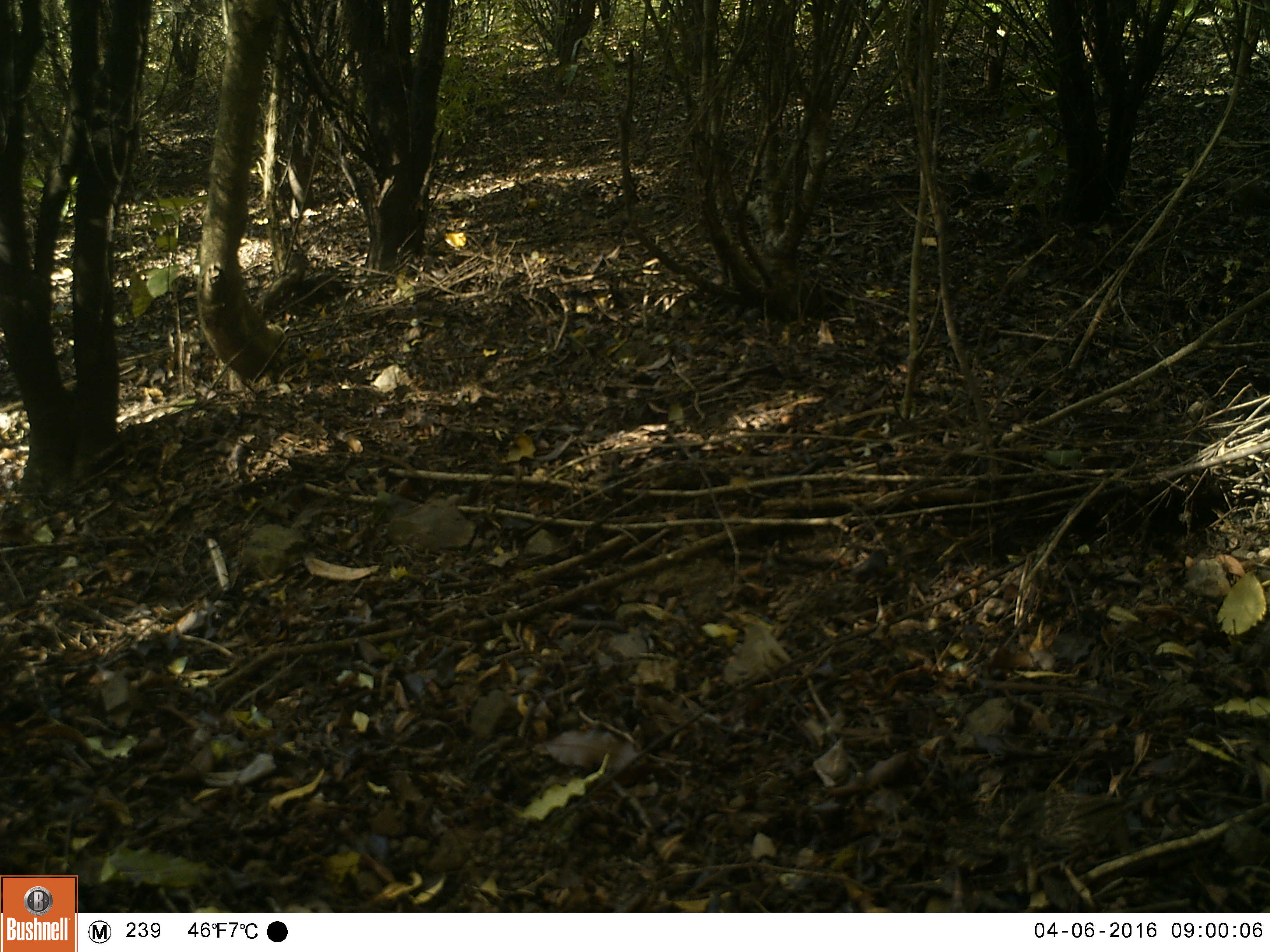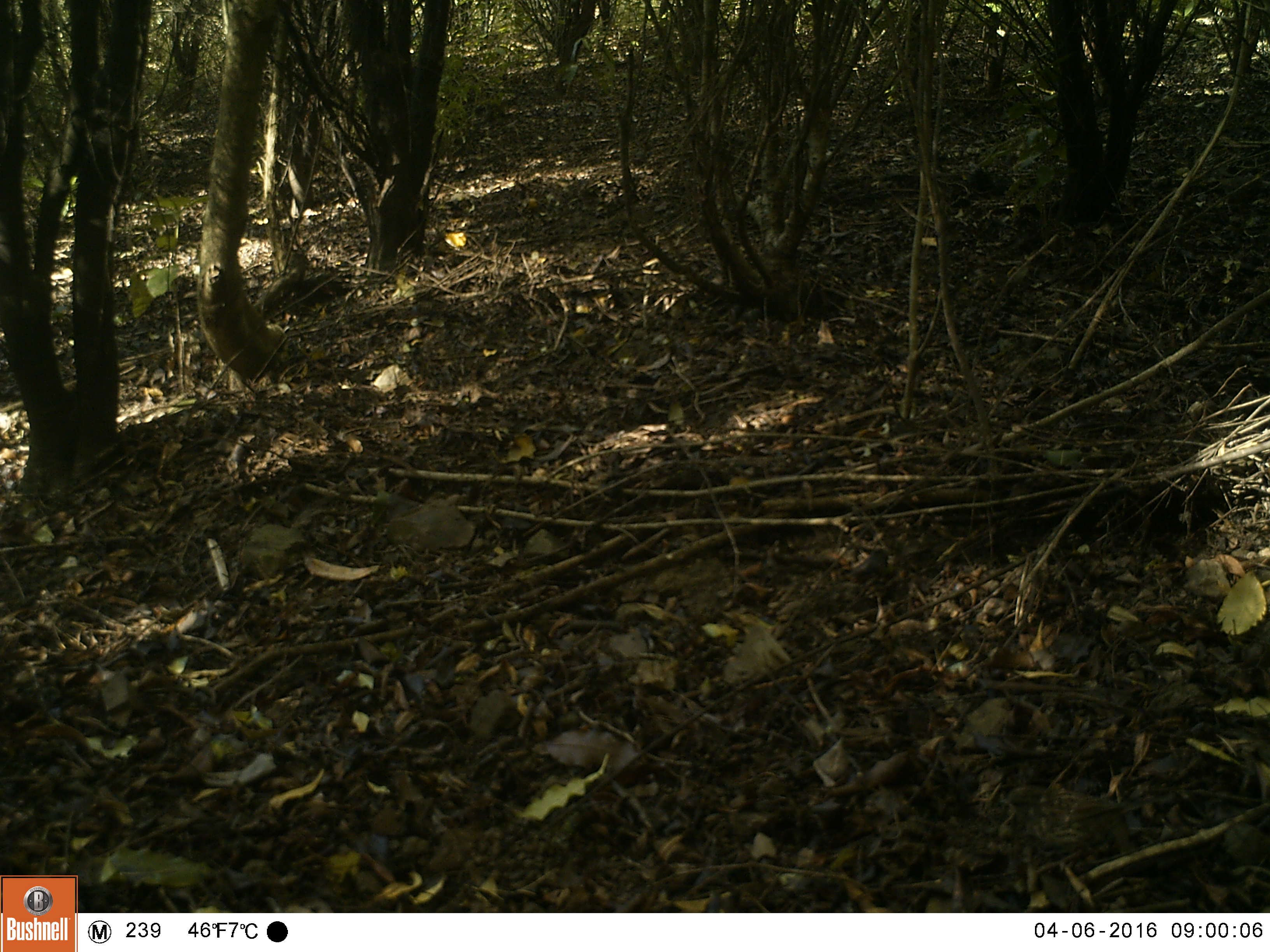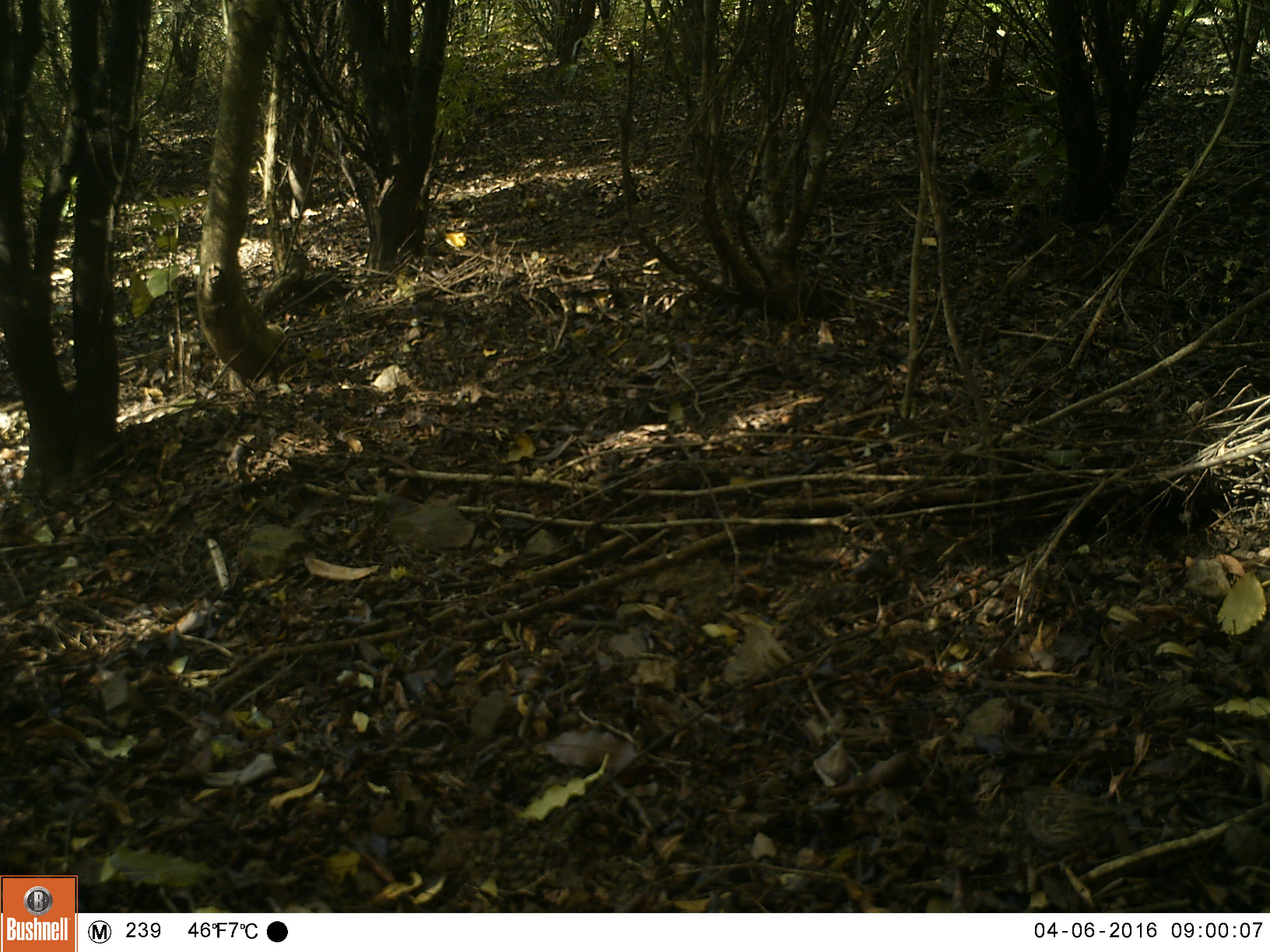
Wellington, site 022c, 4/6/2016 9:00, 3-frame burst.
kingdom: Animalia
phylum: Chordata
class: Aves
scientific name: Aves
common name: bird